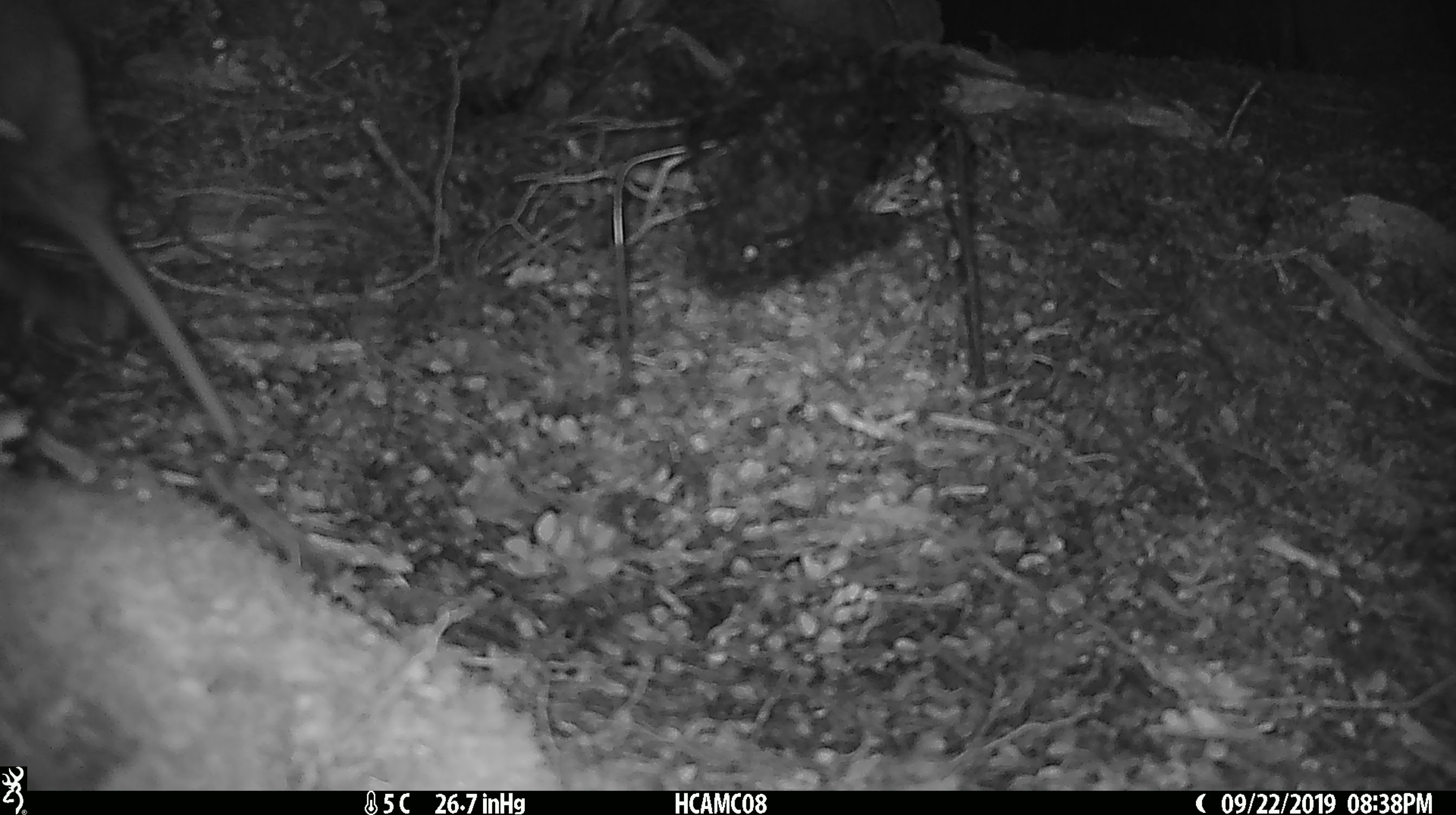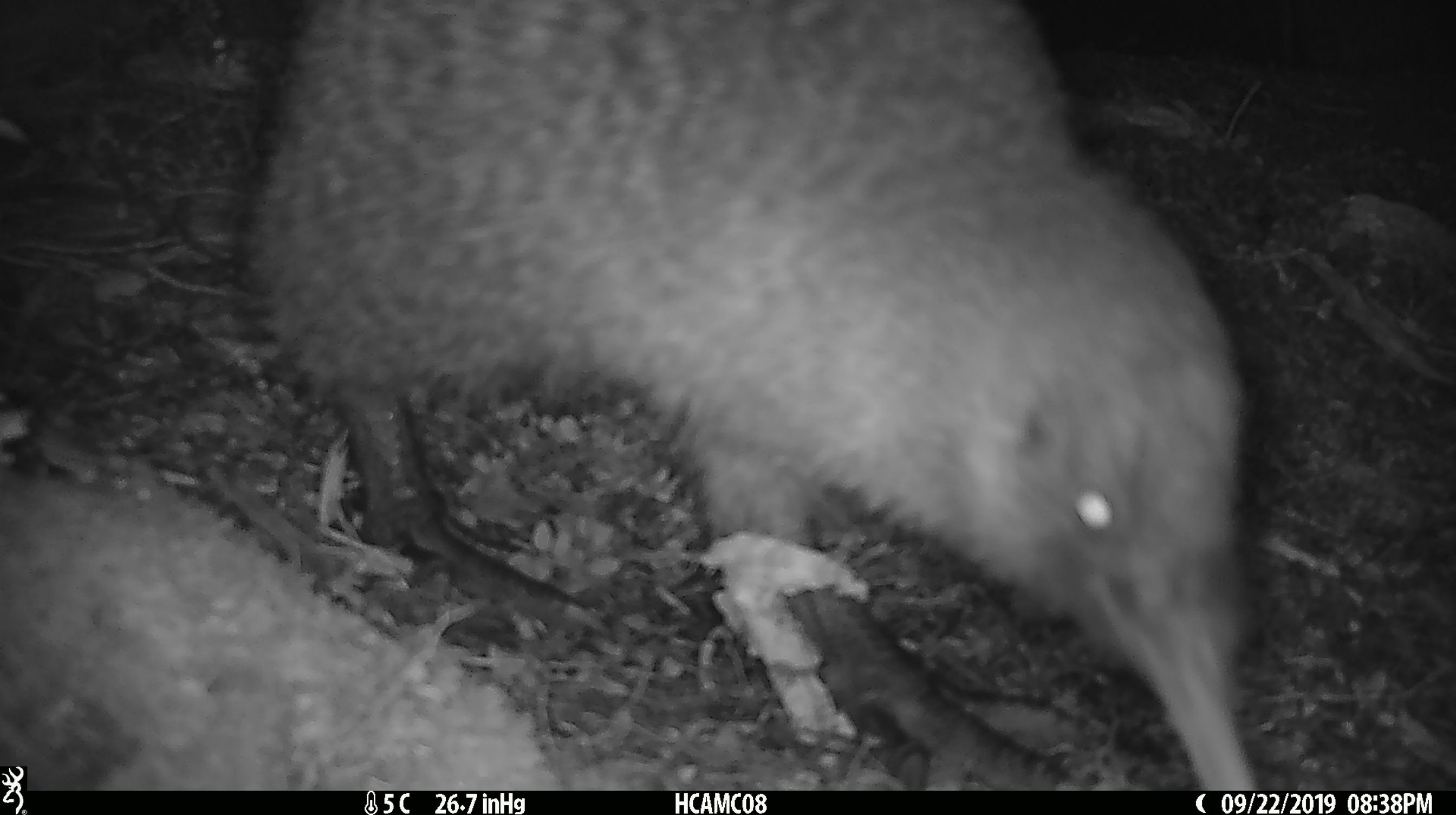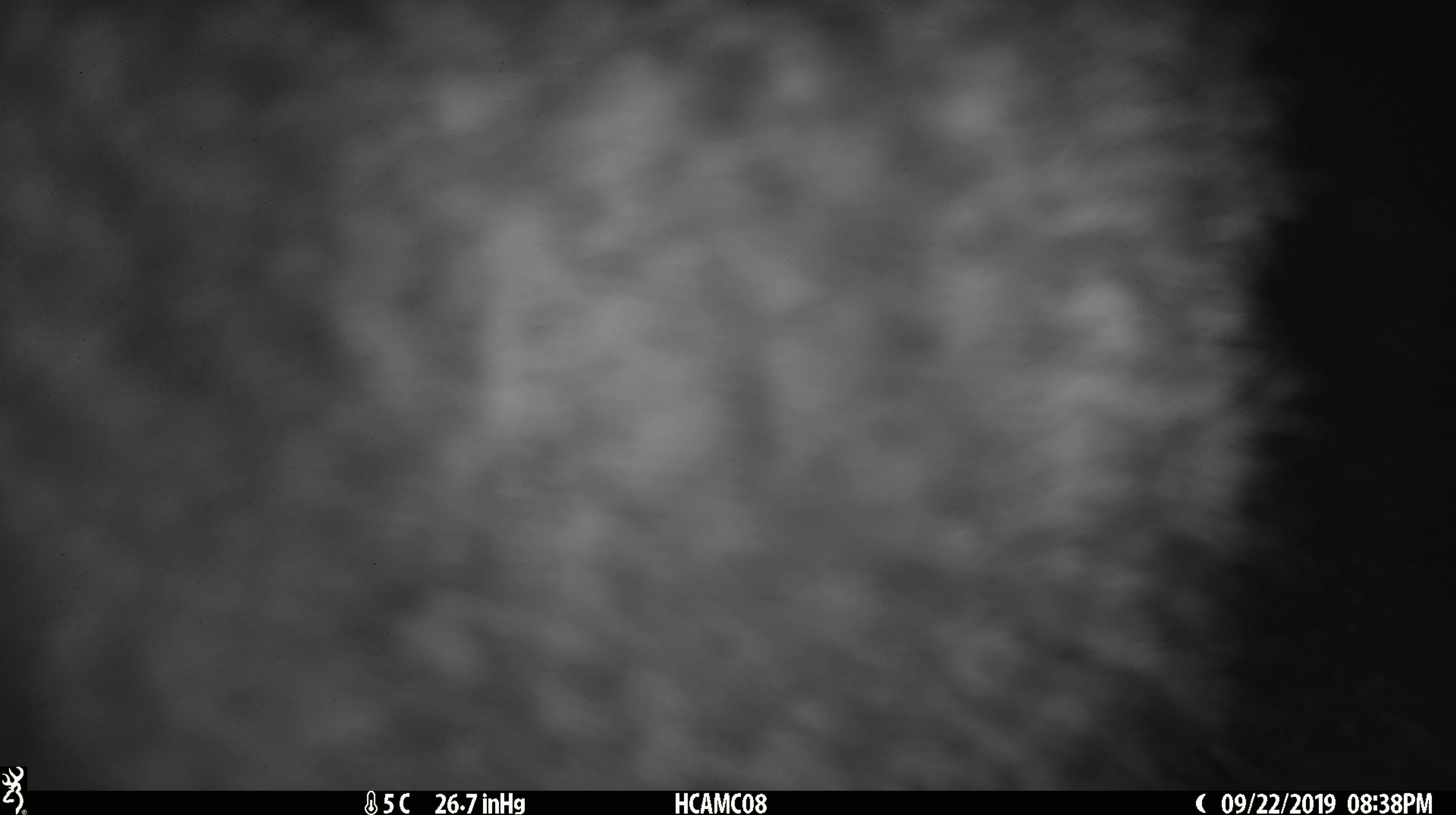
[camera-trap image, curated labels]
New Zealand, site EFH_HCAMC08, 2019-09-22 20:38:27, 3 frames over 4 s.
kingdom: Animalia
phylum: Chordata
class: Aves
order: Apterygiformes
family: Apterygidae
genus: Apteryx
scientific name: Apteryx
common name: kiwi